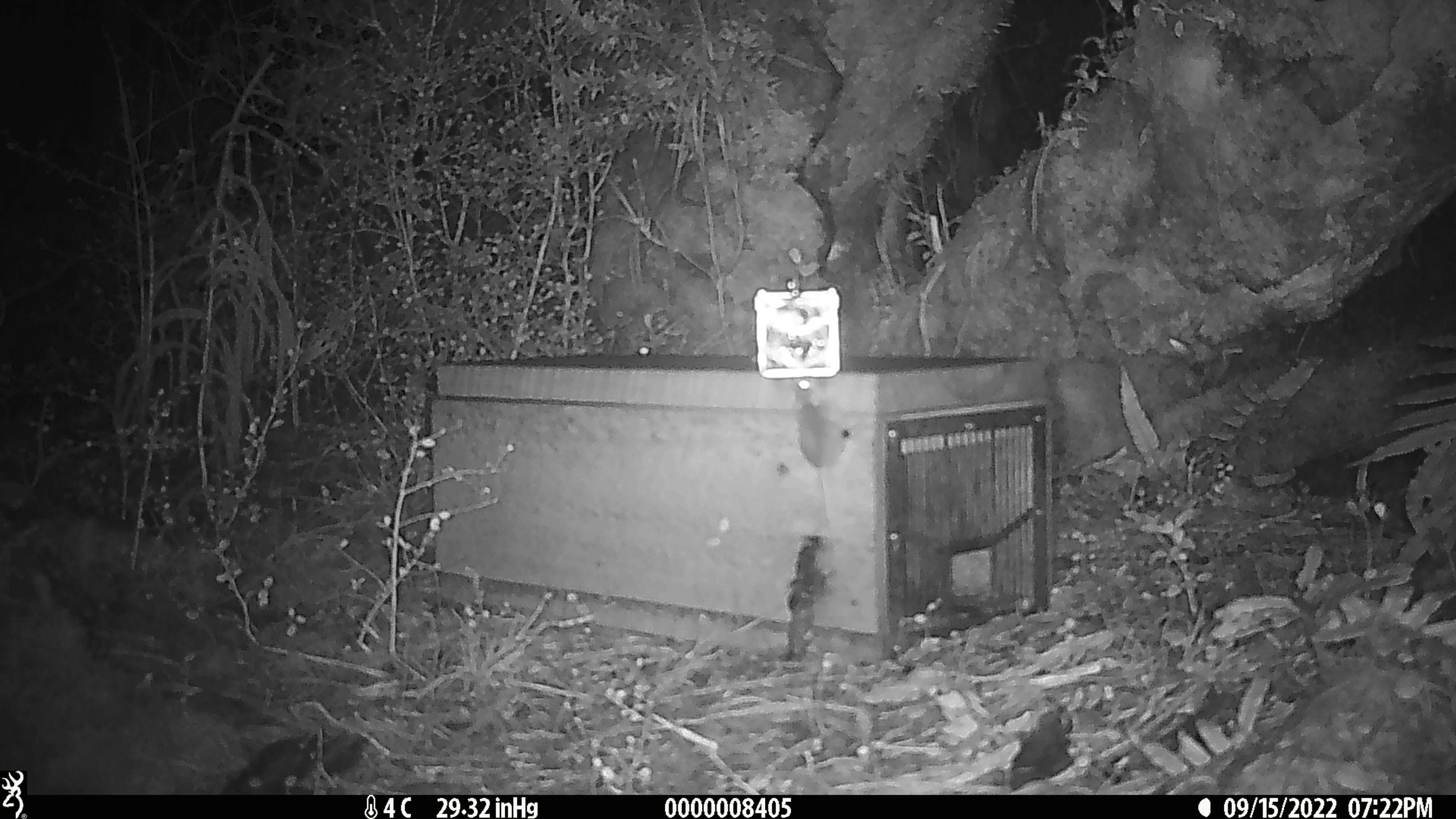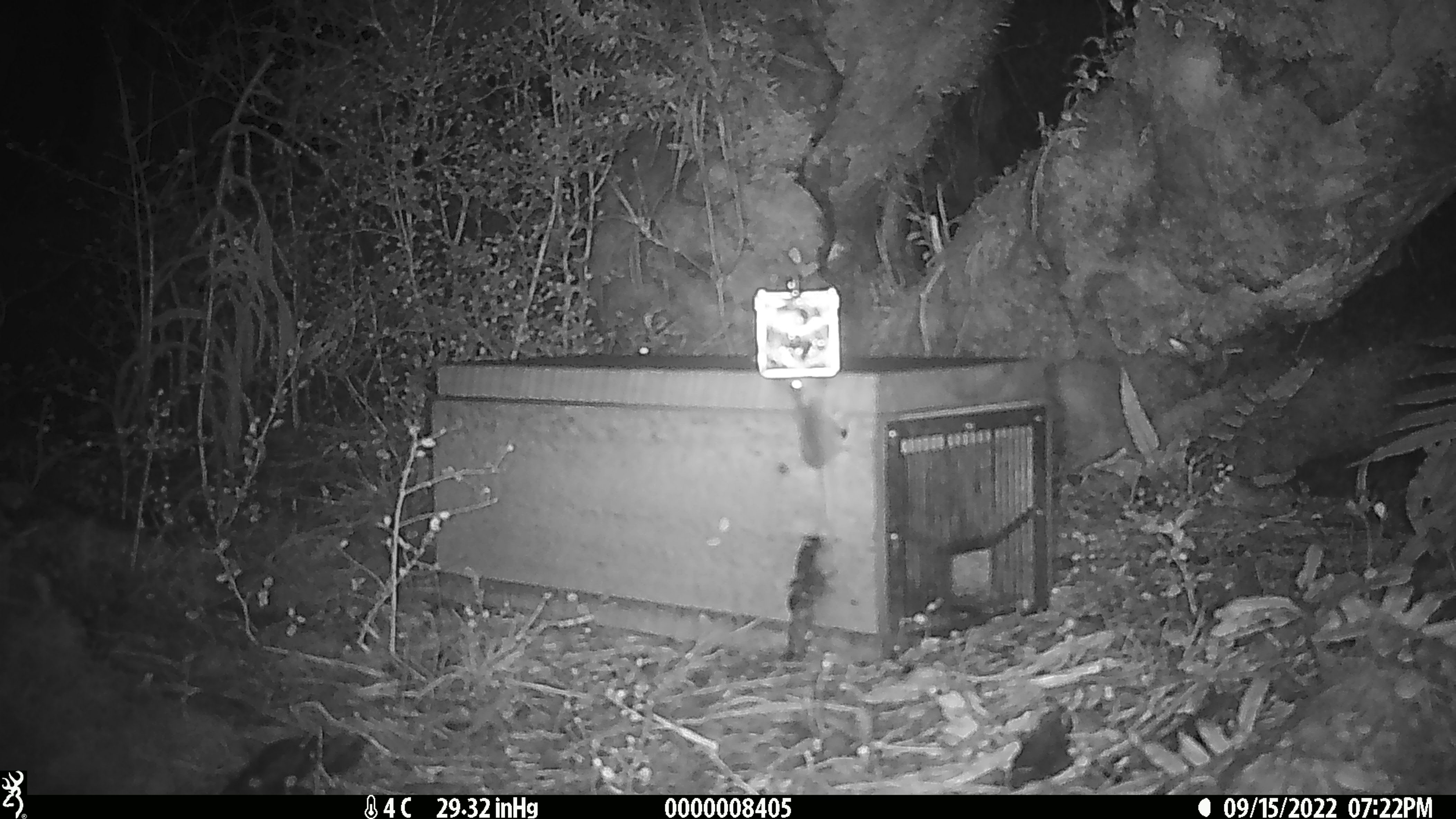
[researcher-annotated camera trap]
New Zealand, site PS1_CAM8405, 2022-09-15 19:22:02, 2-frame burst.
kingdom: Animalia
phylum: Chordata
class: Mammalia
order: Rodentia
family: Muridae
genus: Mus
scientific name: Mus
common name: mouse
Mouse (Mus).